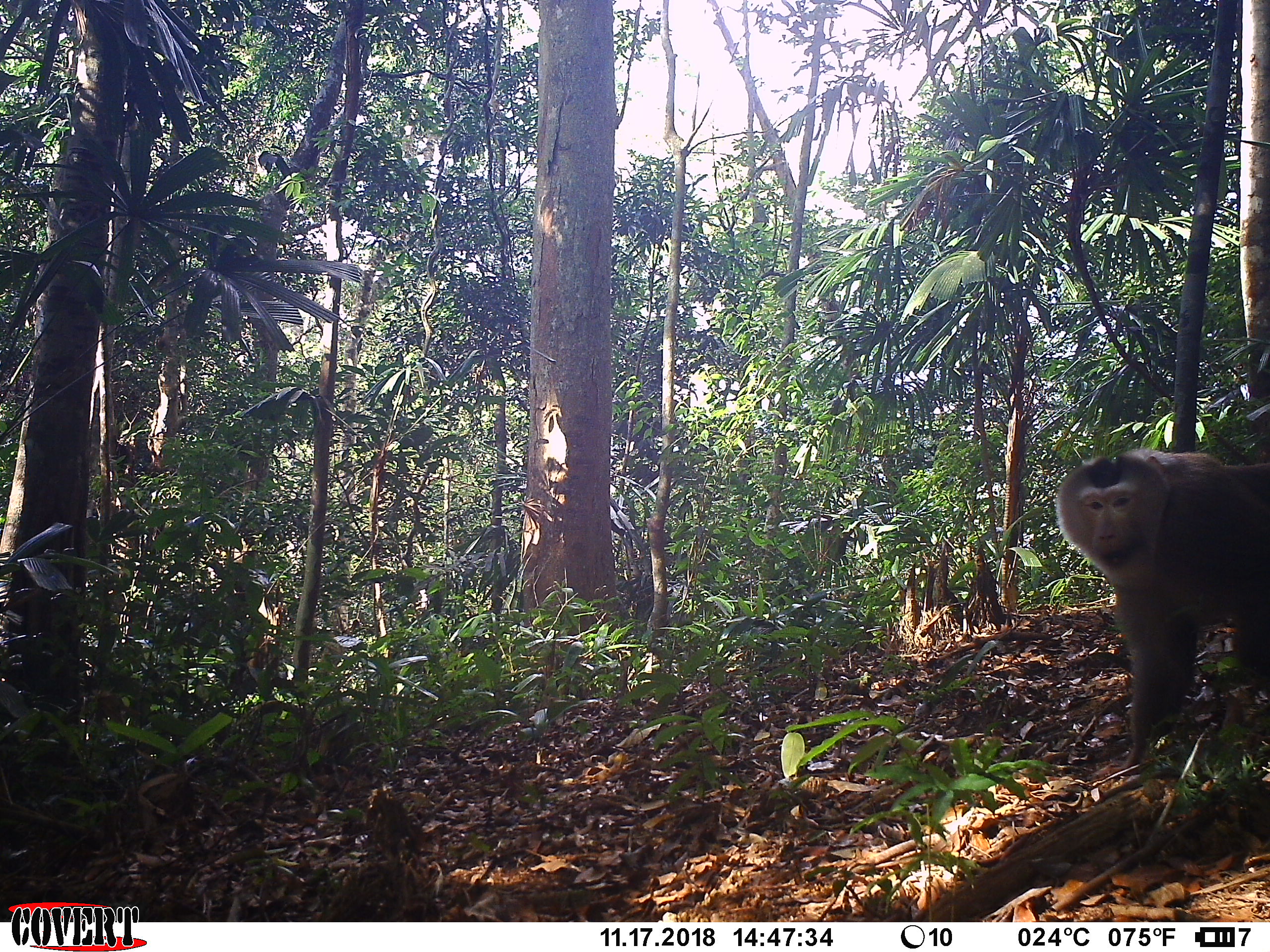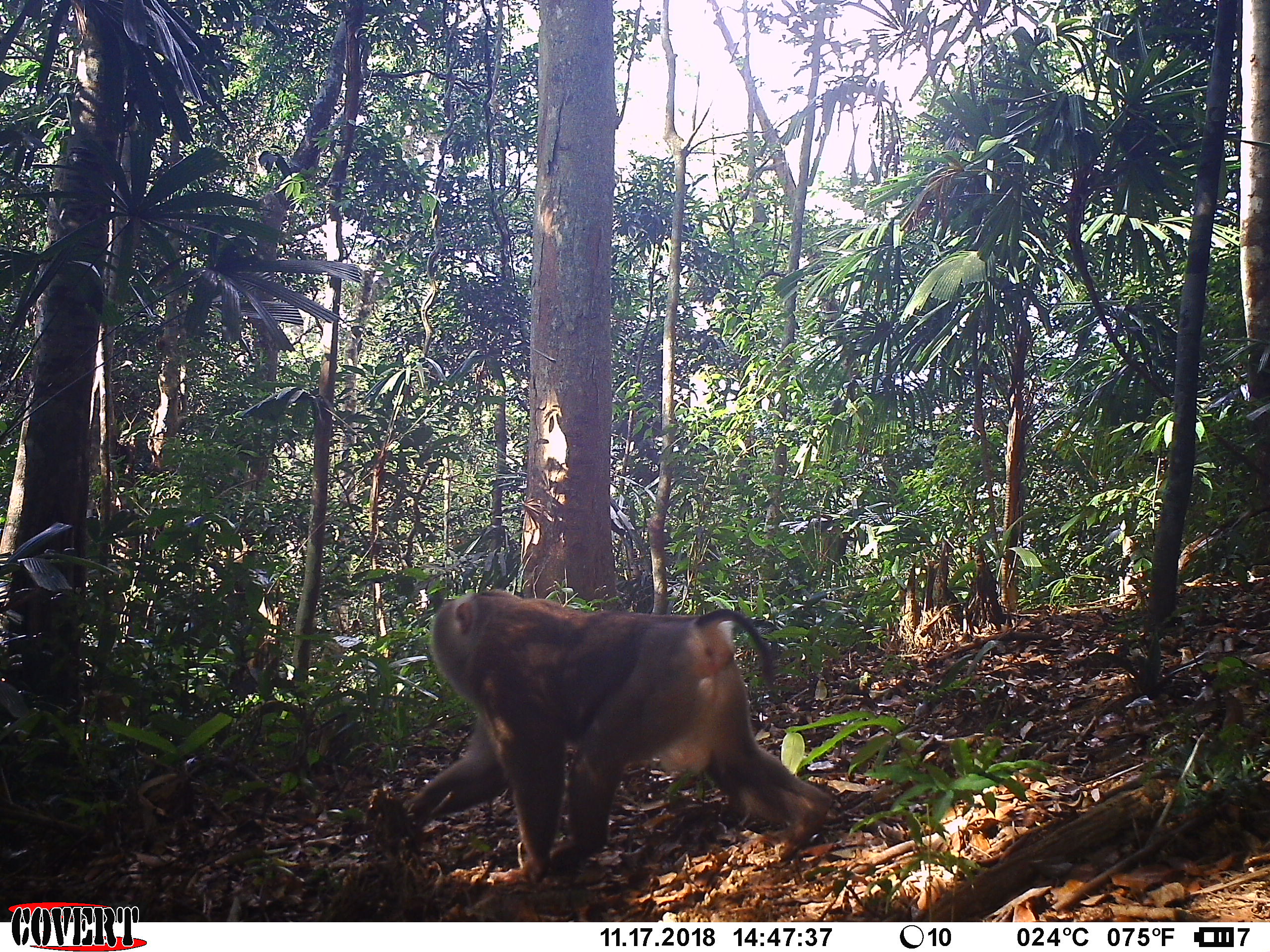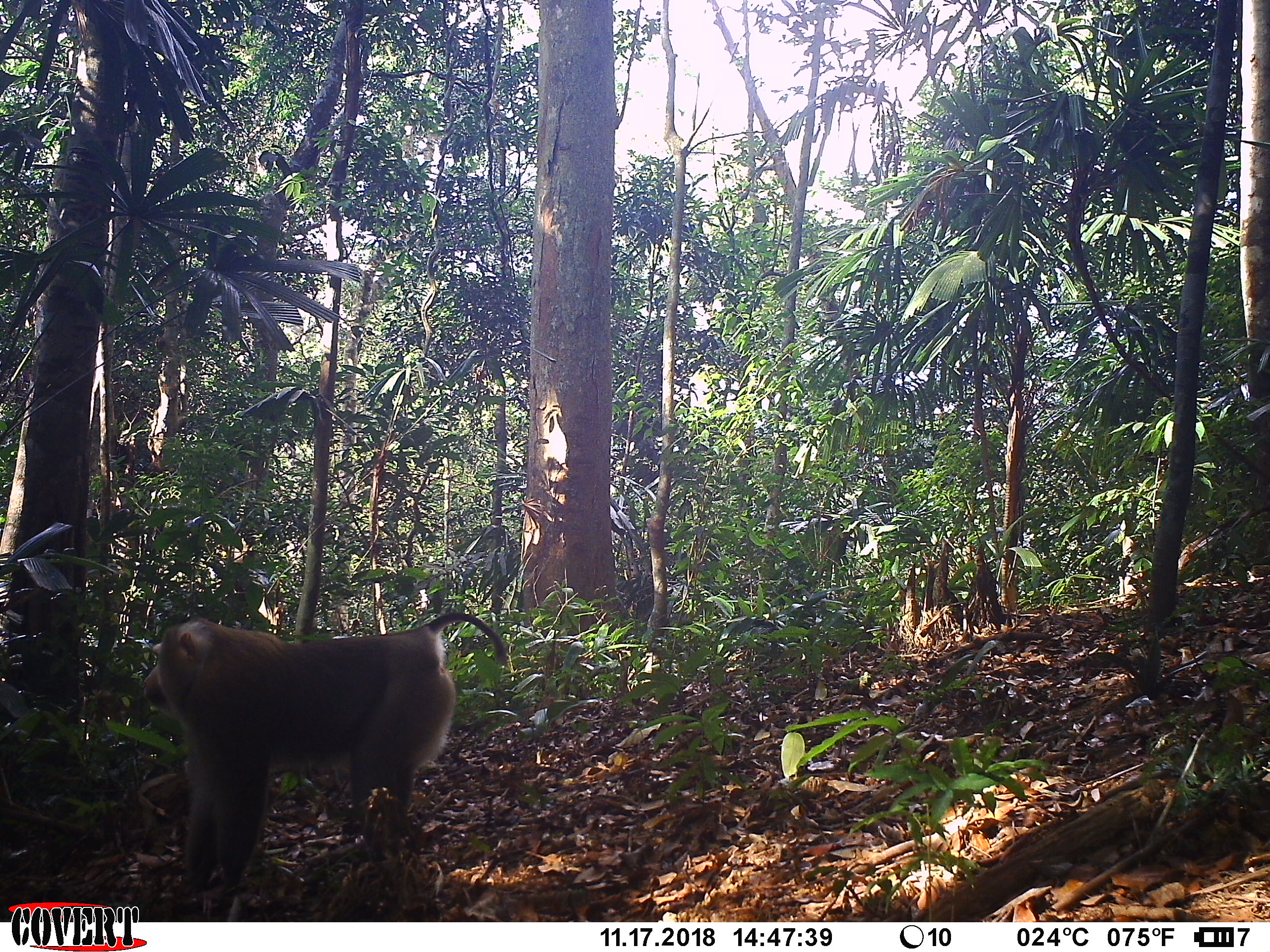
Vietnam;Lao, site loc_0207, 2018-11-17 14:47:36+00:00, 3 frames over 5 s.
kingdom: Animalia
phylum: Chordata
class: Mammalia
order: Primates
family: Cercopithecidae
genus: Macaca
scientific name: Macaca nemestrina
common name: pig-tailed macaque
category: pig tailed macaque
Pig tailed macaque (pig-tailed macaque) (Macaca nemestrina). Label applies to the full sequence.